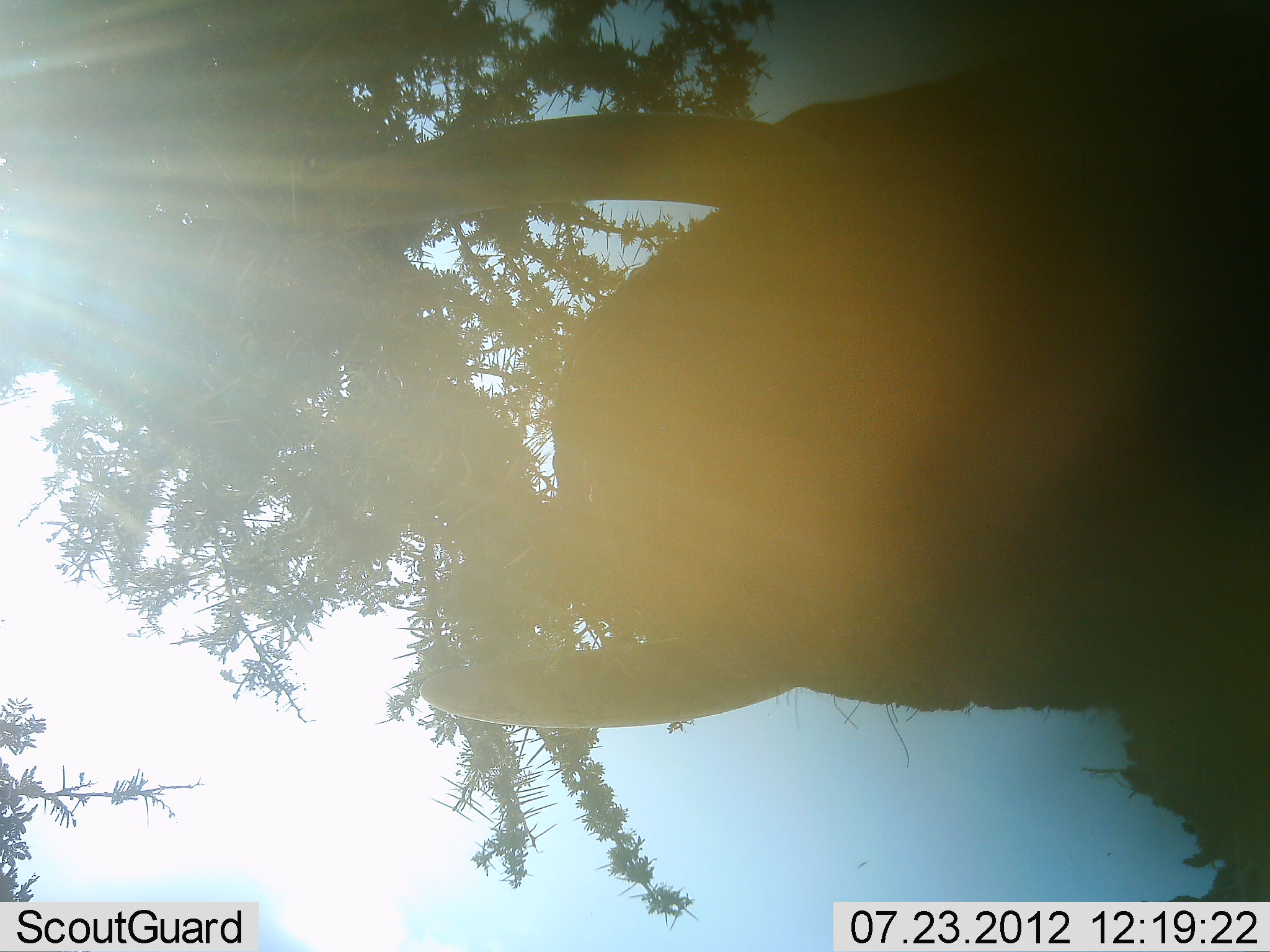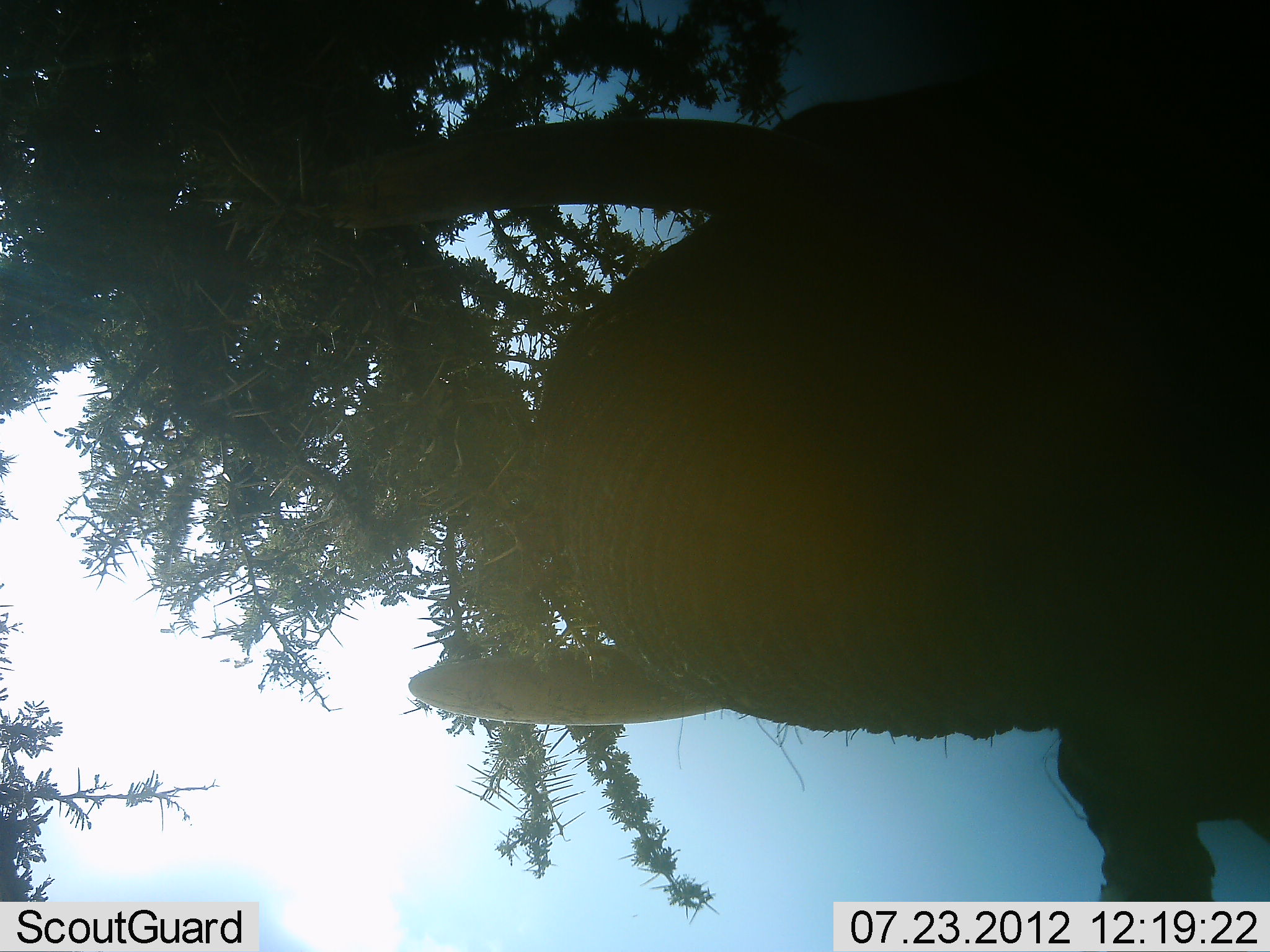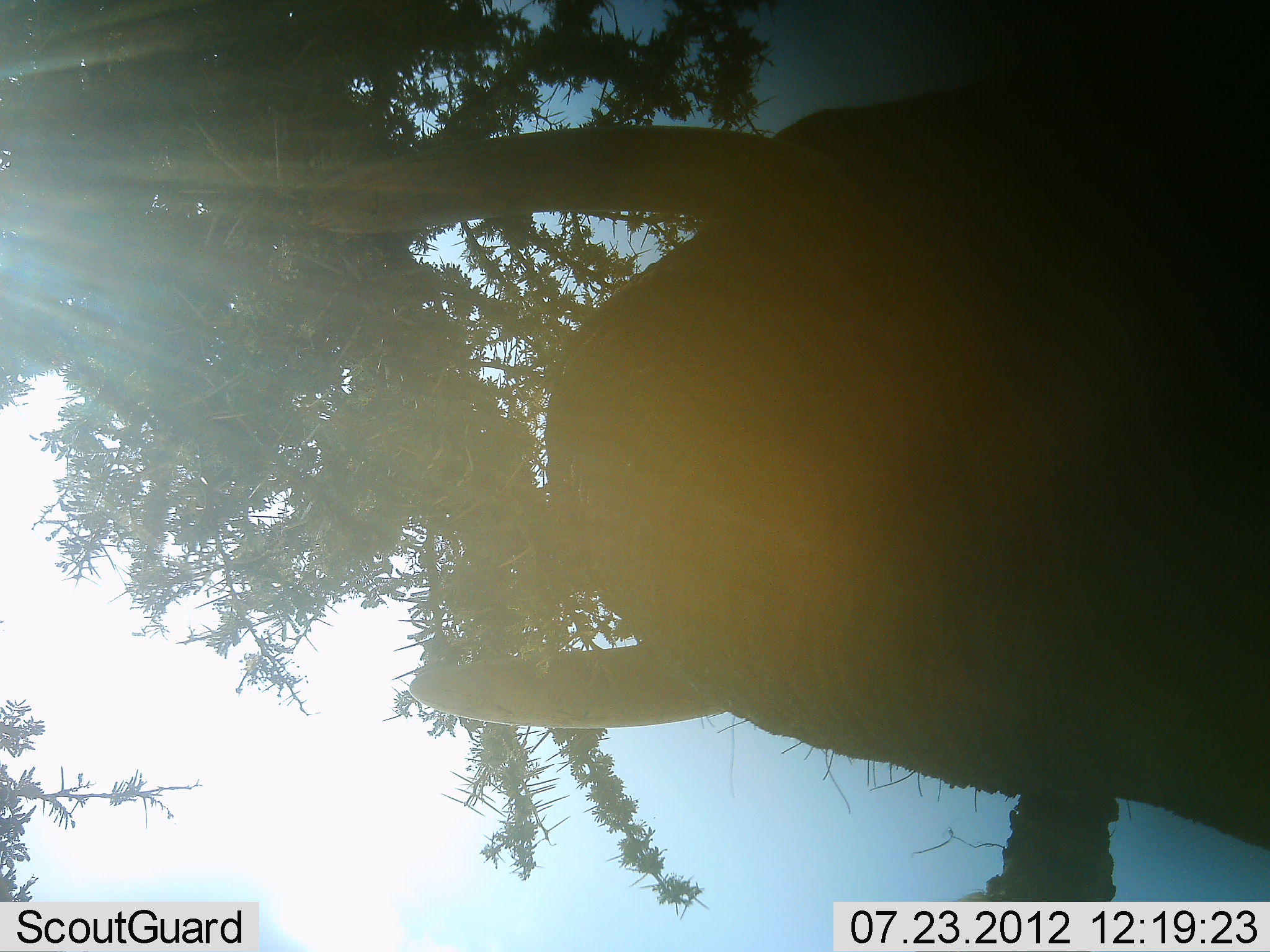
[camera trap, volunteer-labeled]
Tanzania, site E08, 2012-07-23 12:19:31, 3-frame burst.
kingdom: Animalia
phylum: Chordata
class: Mammalia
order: Proboscidea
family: Elephantidae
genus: Loxodonta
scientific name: Loxodonta africana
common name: african bush elephant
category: elephant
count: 1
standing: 70%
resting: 0%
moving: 0%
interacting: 20%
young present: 0%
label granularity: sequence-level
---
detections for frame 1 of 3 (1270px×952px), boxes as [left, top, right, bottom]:
animal: [293, 54, 1270, 729]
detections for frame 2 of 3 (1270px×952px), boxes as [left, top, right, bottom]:
animal: [318, 93, 1270, 901]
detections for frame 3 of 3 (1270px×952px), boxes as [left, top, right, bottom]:
animal: [318, 86, 1270, 902]